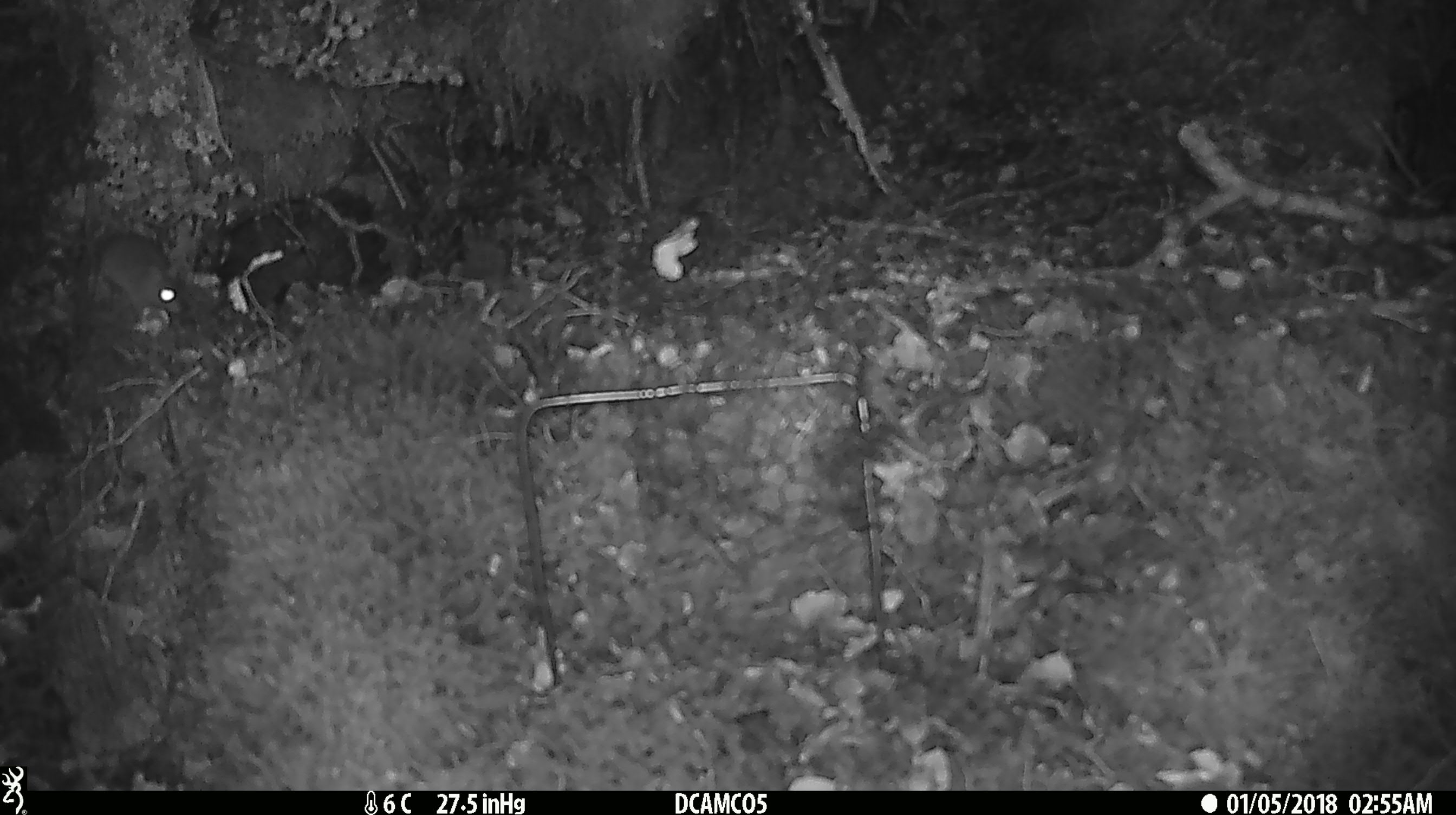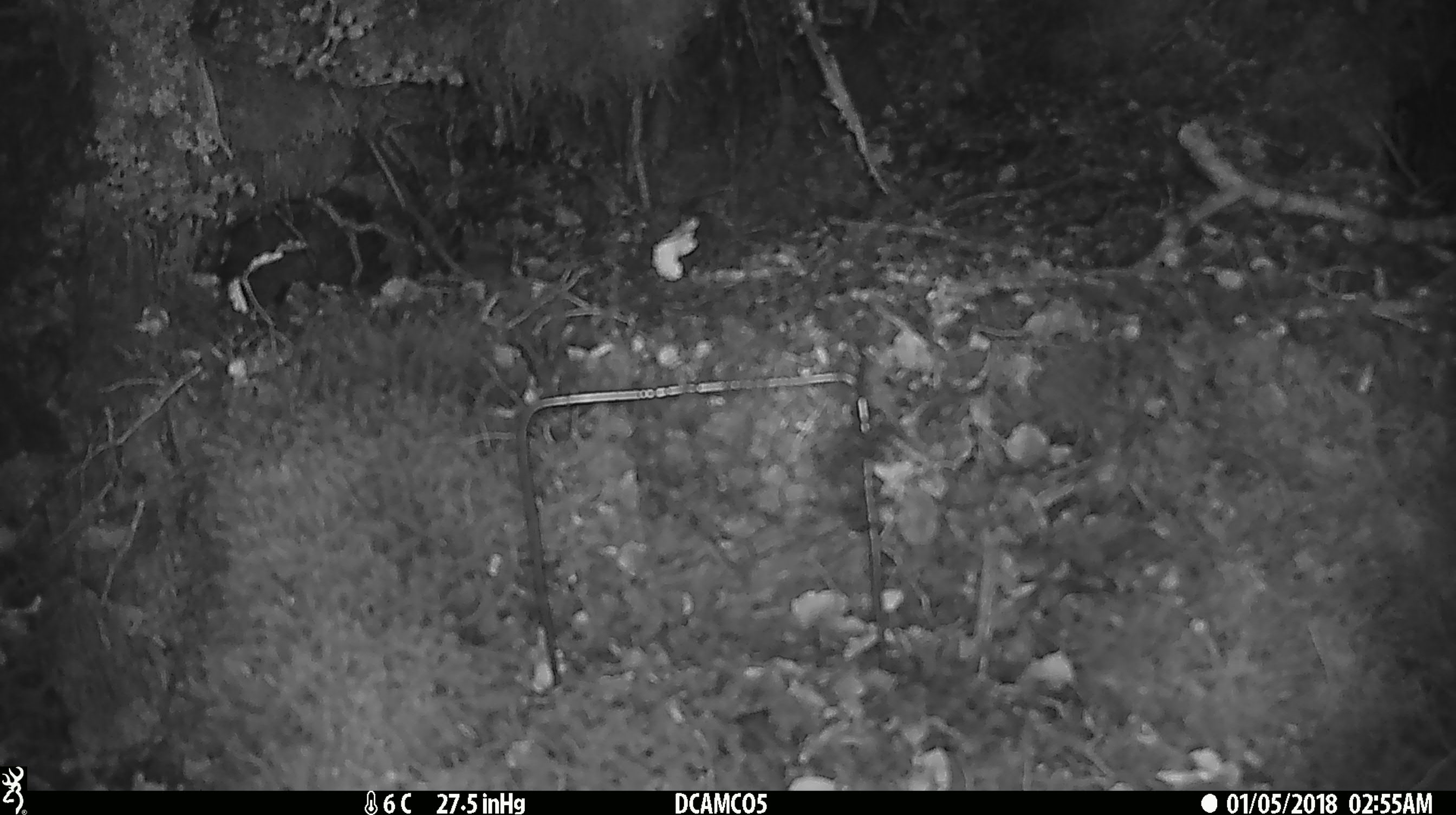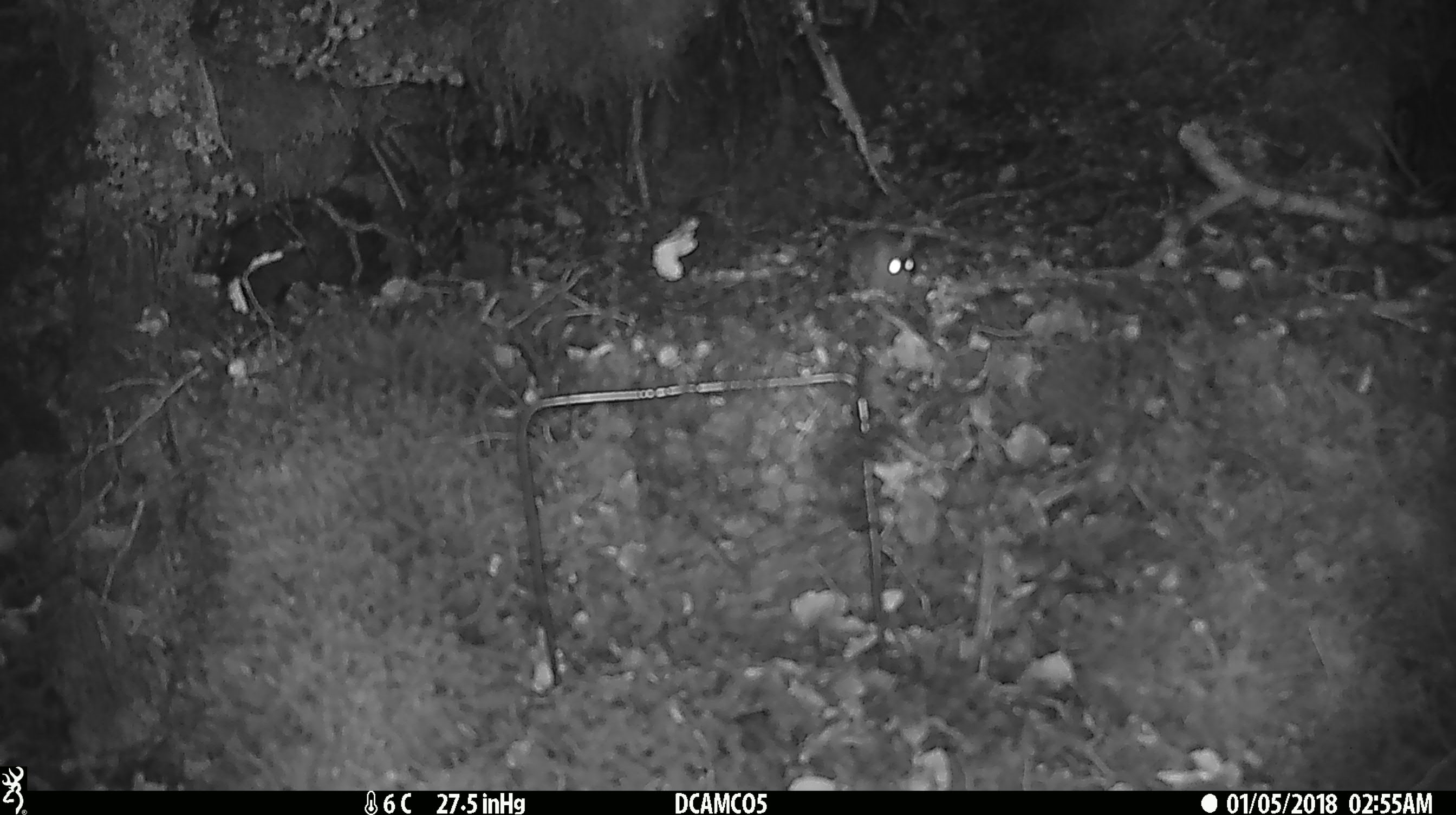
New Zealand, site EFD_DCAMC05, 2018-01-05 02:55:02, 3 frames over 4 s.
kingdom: Animalia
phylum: Chordata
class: Mammalia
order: Rodentia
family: Muridae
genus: Mus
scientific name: Mus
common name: mouse